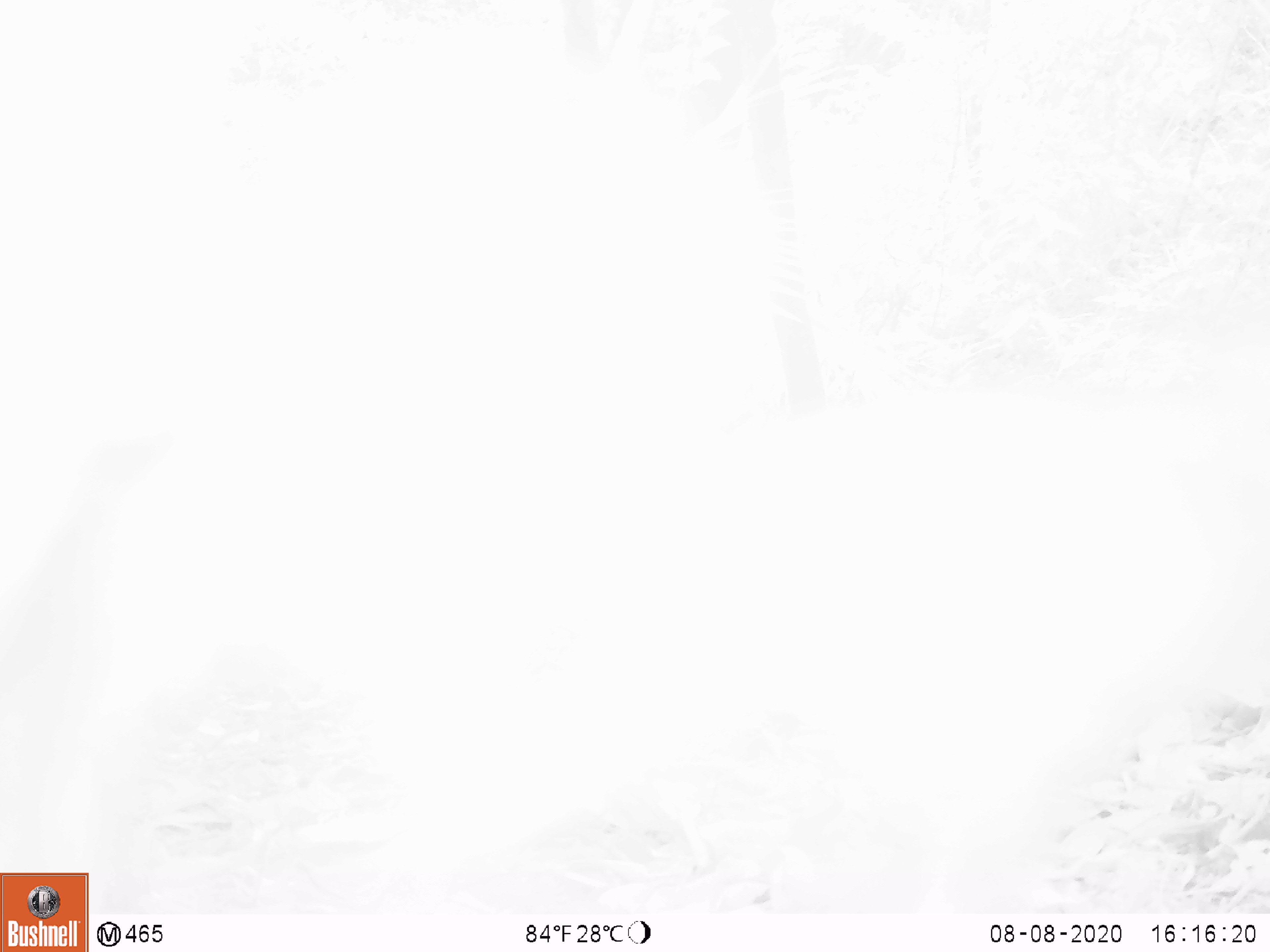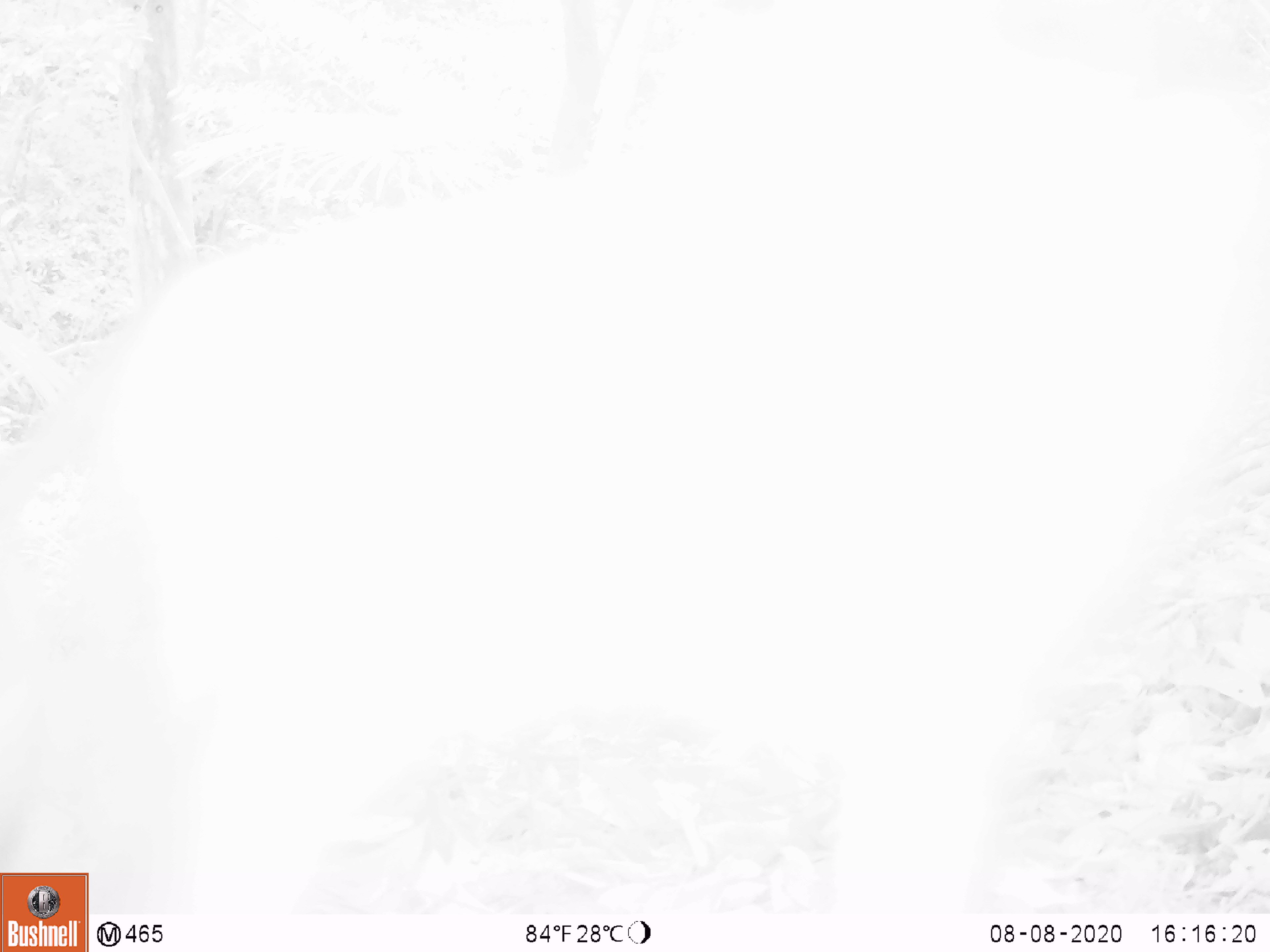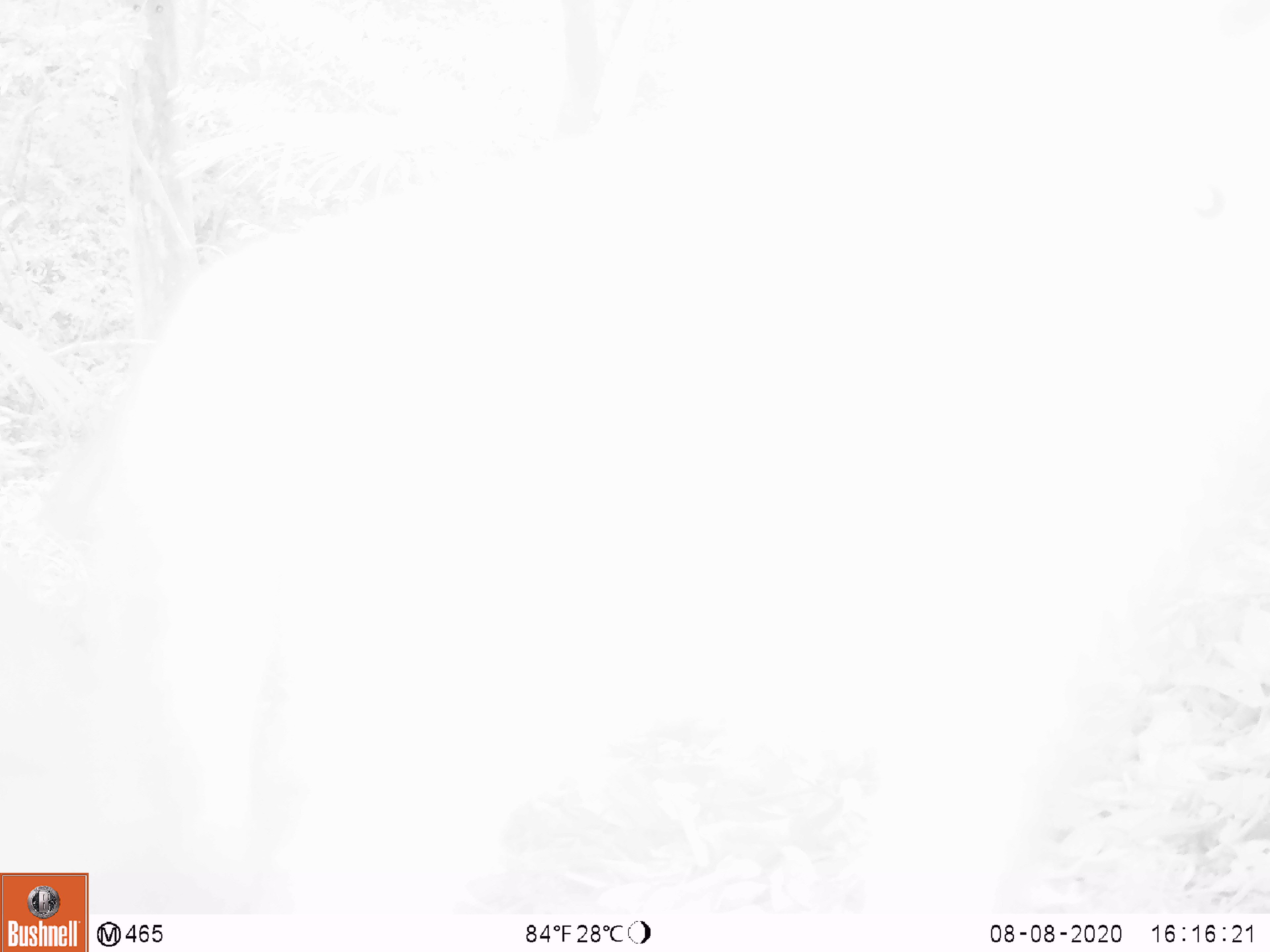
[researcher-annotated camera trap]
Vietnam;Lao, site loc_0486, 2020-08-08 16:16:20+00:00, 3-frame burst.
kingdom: Animalia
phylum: Chordata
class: Mammalia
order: Primates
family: Cercopithecidae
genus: Macaca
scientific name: Macaca nemestrina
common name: pig-tailed macaque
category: pig tailed macaque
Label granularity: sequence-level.